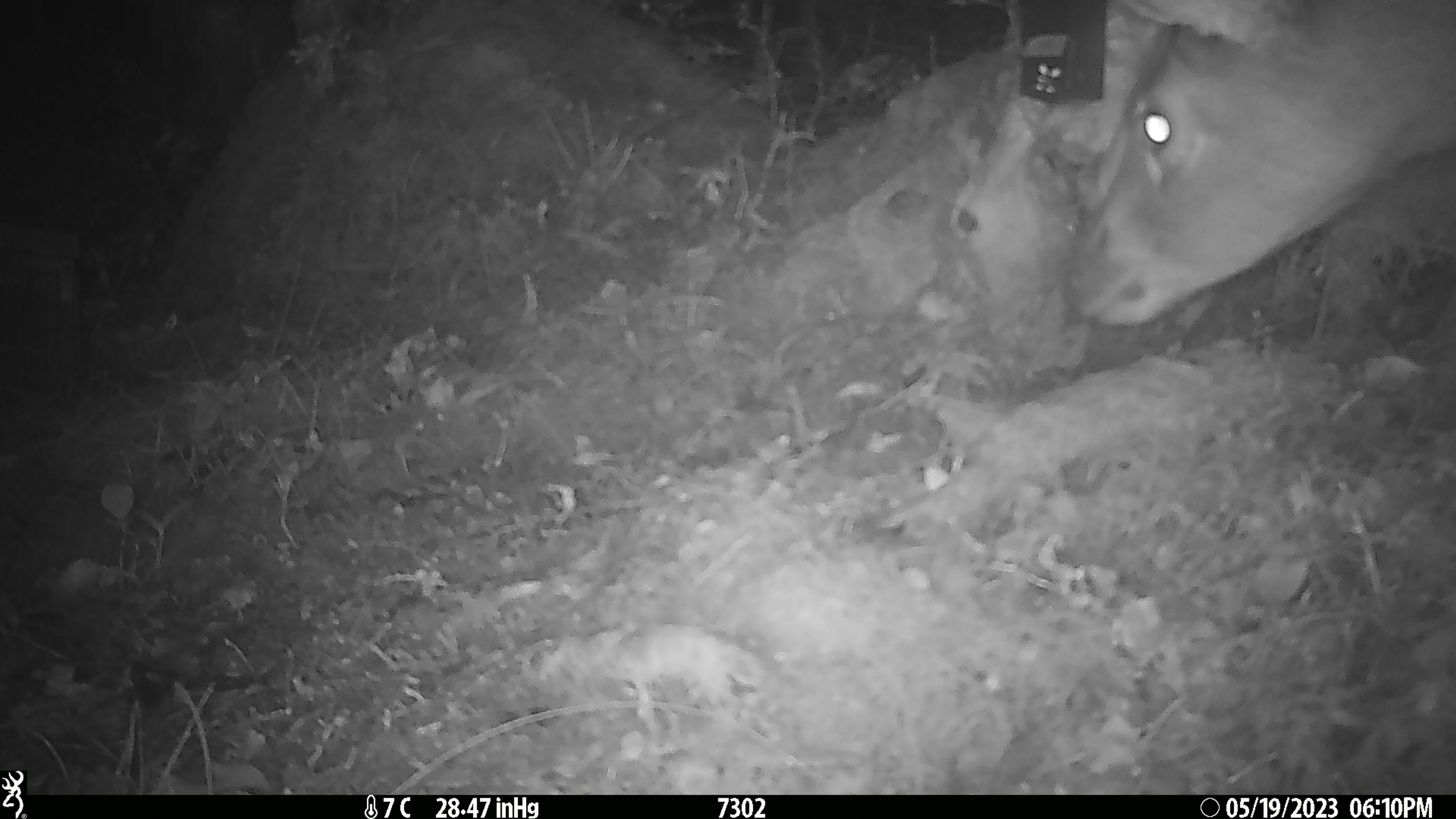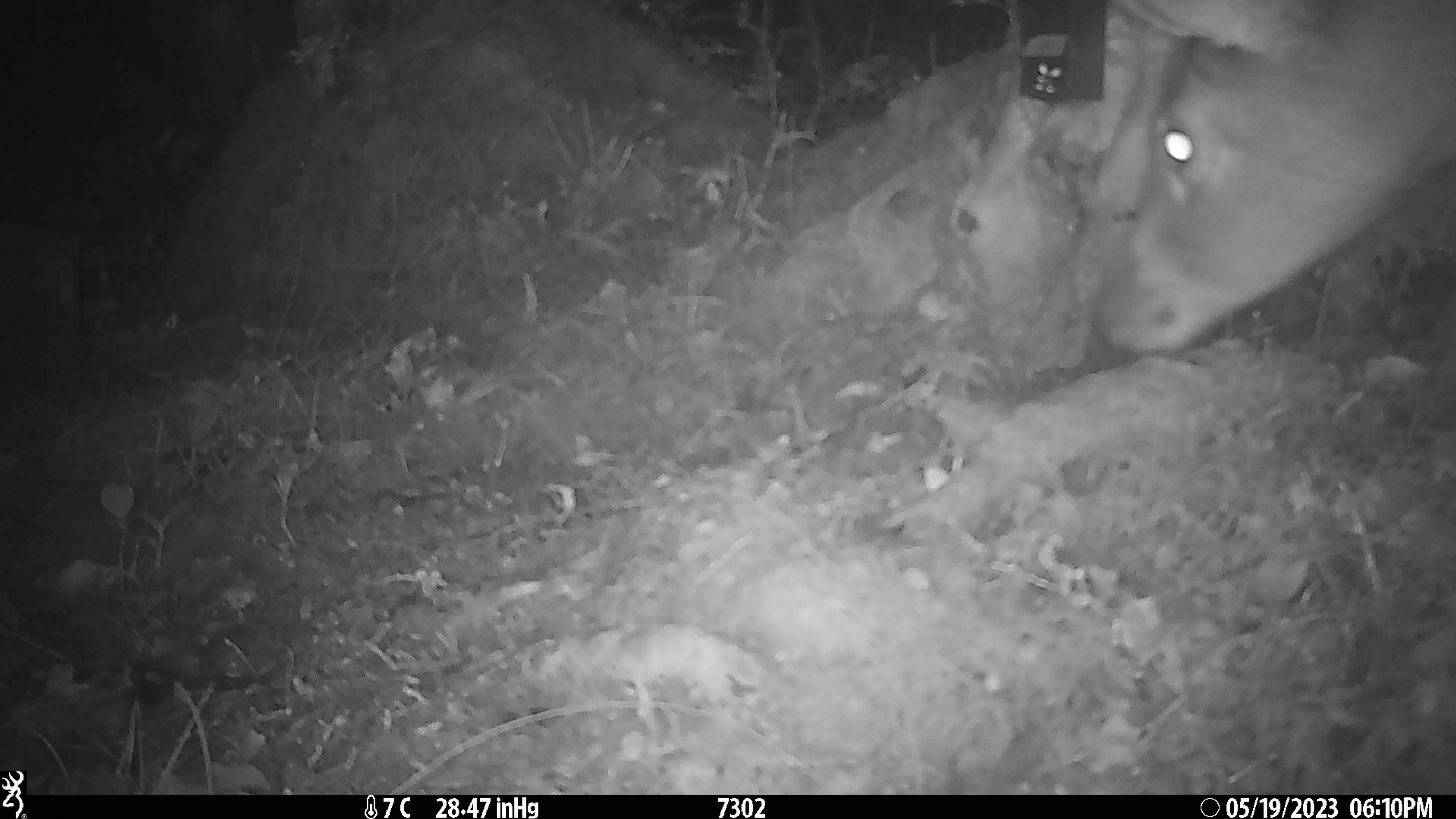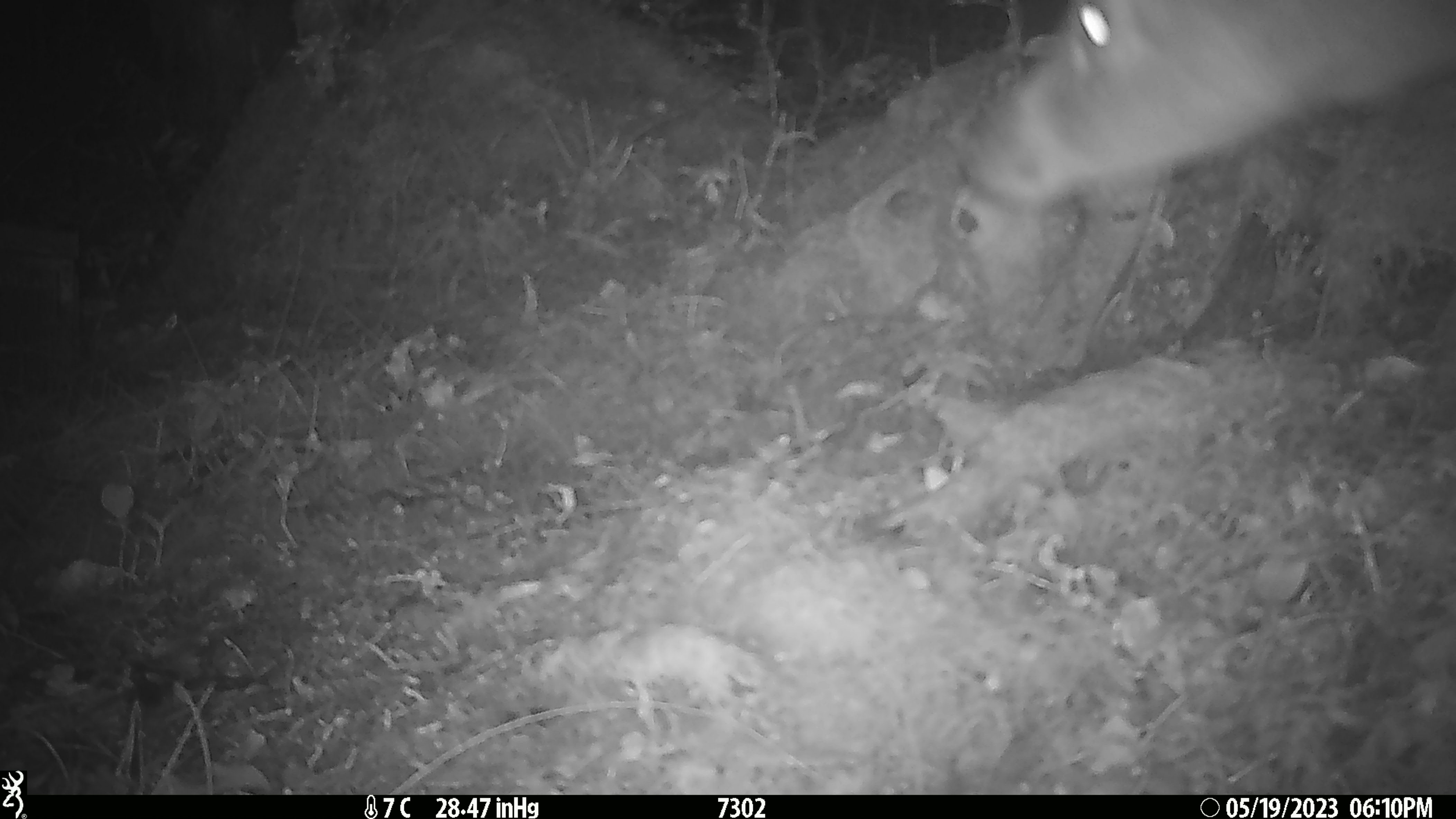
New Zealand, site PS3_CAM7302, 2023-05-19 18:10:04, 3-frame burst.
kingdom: Animalia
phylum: Chordata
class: Mammalia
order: Artiodactyla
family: Cervidae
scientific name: Cervidae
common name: deer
Deer (Cervidae).